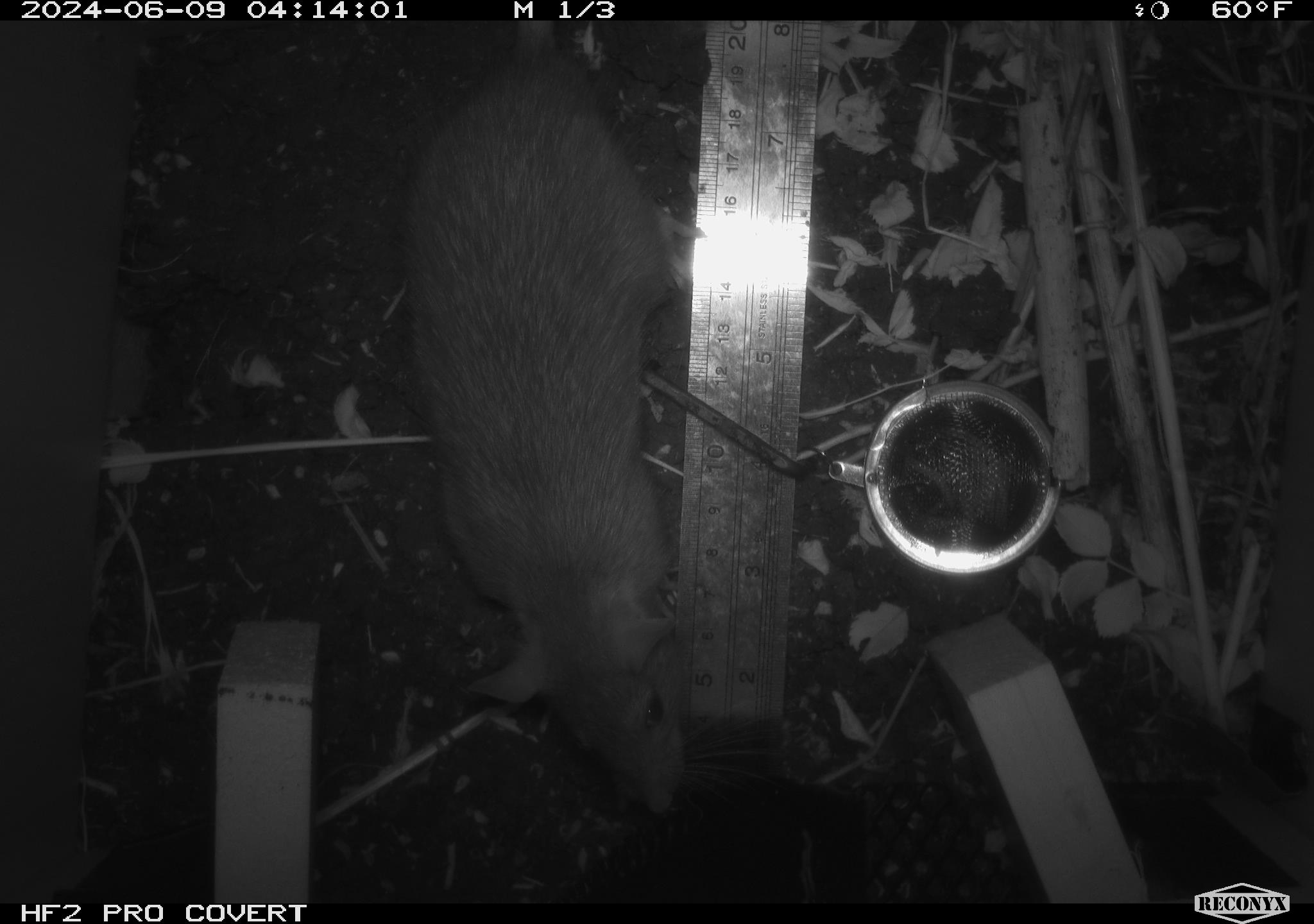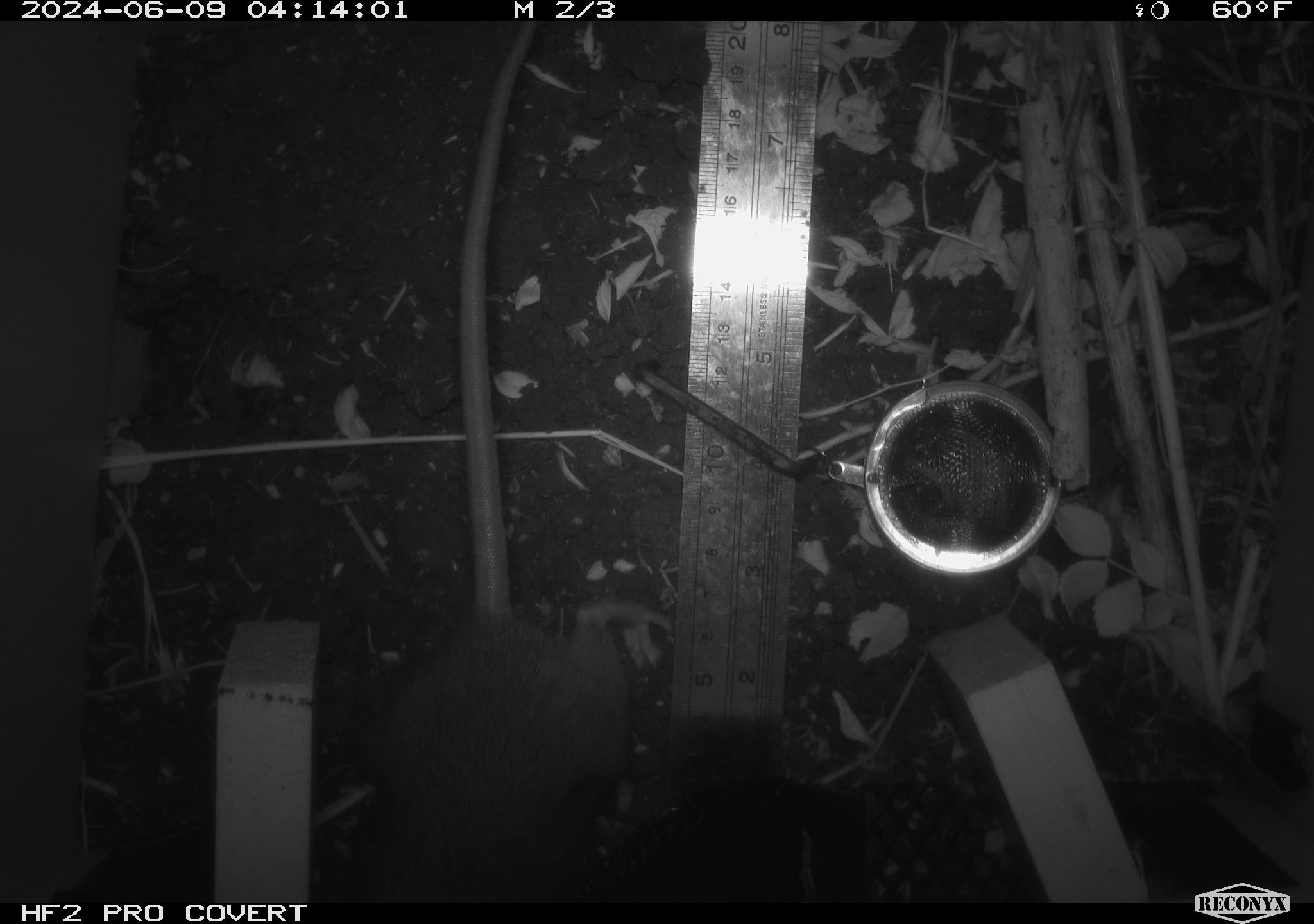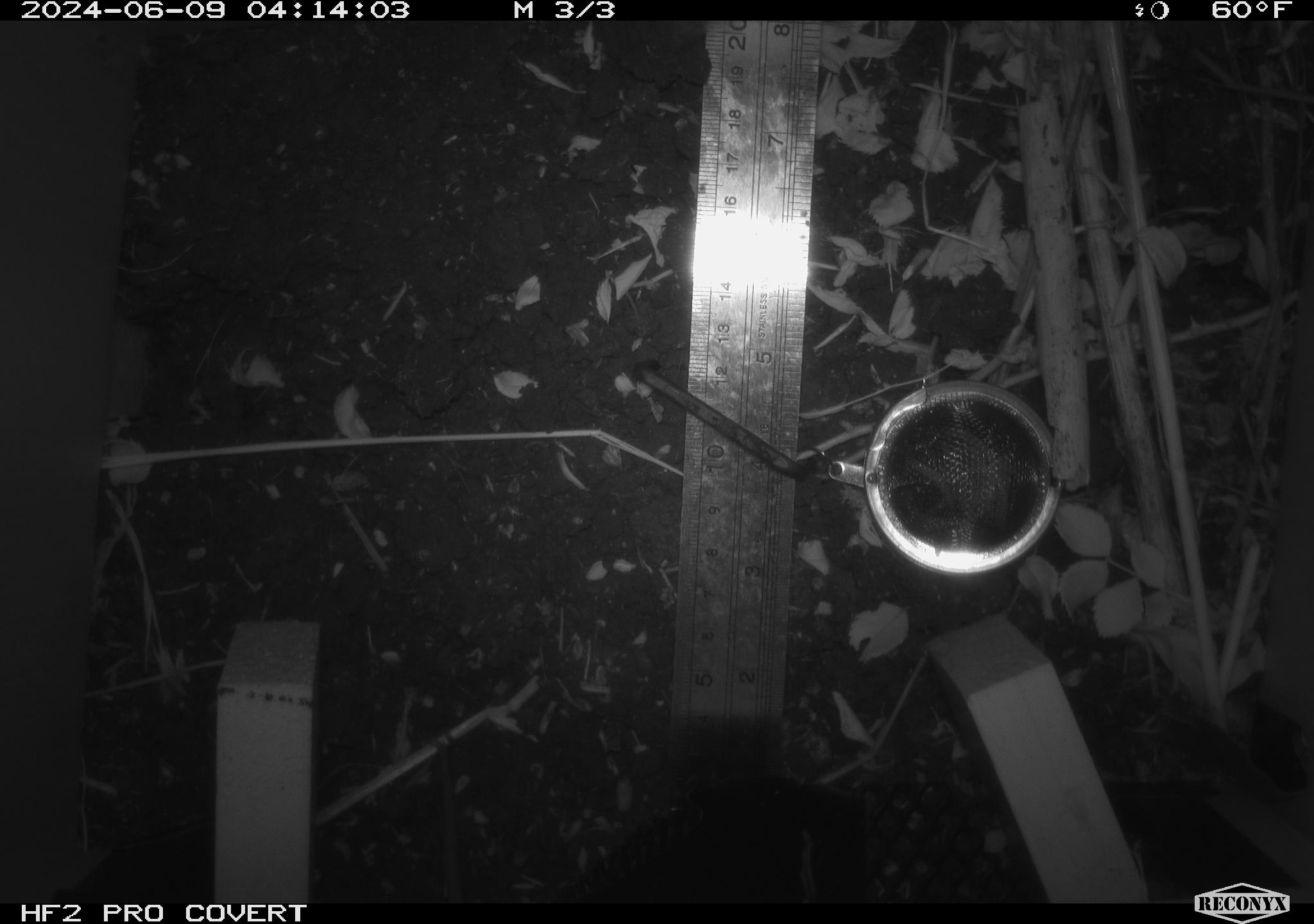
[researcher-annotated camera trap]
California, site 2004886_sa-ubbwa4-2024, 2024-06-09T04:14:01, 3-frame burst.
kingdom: Animalia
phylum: Chordata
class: Mammalia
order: Rodentia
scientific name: Rodentia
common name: woodrat or rat or mouse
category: woodrat or rat or mouse species